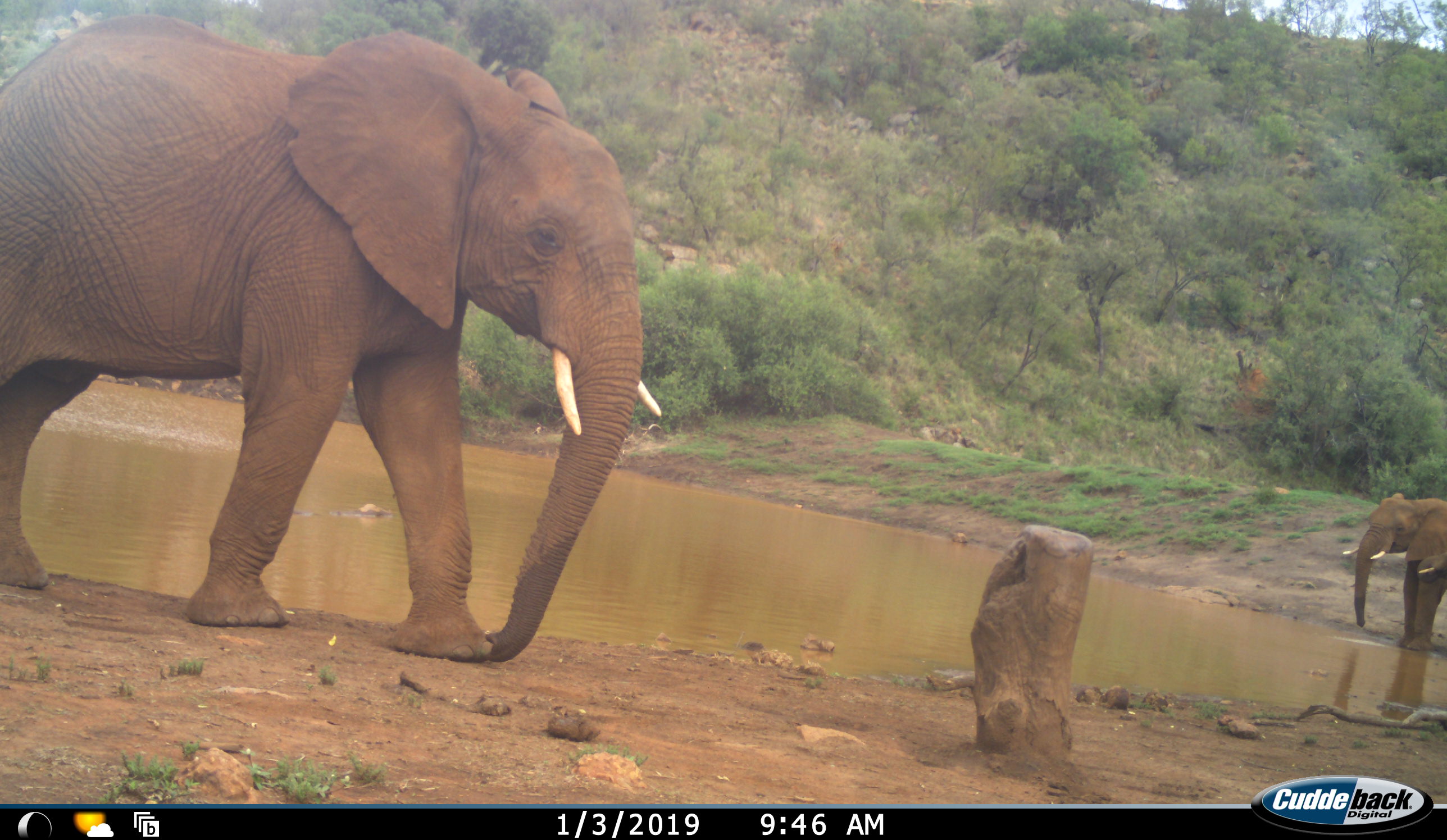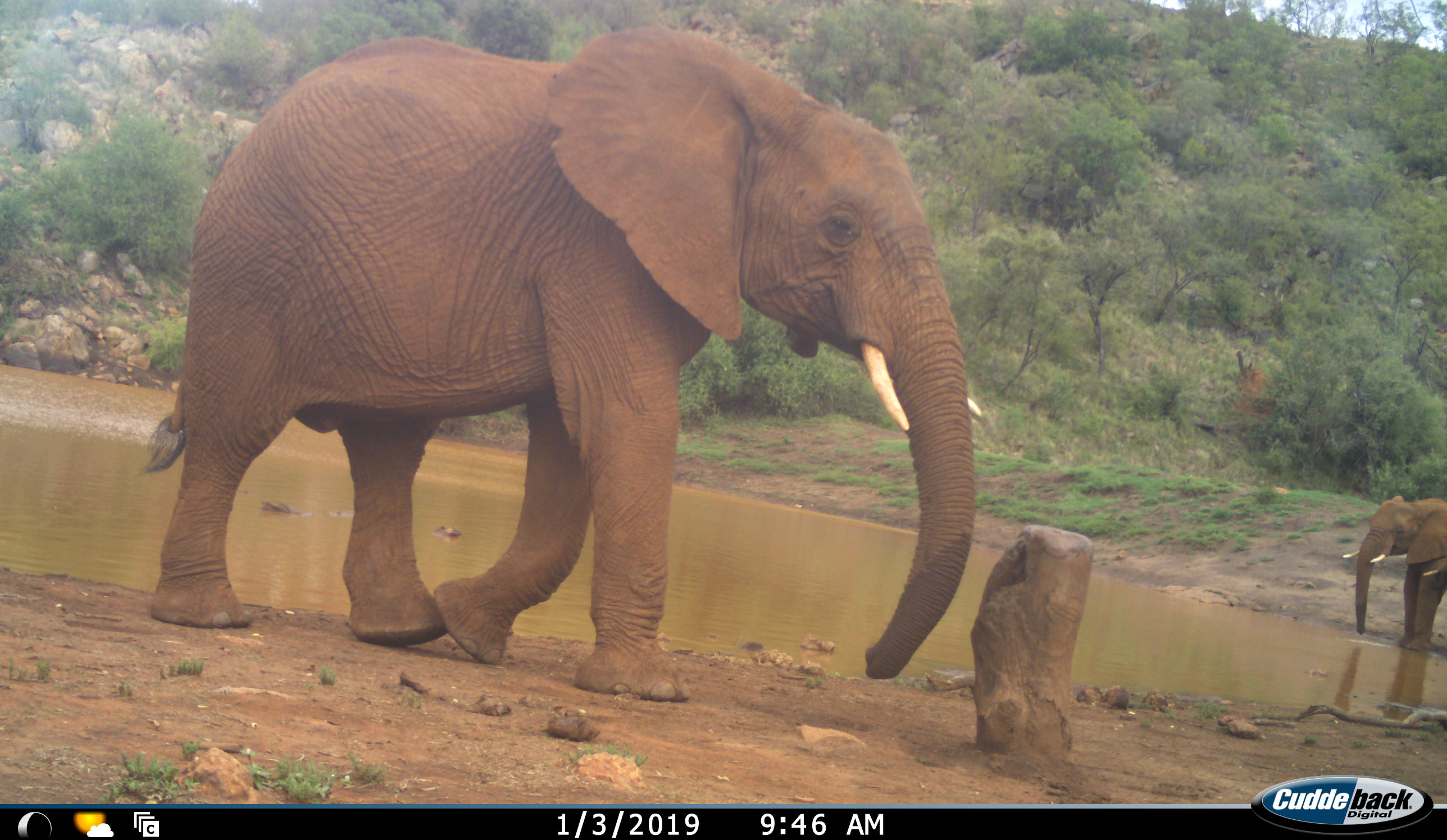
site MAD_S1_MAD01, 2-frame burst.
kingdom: Animalia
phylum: Chordata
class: Mammalia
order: Proboscidea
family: Elephantidae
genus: Loxodonta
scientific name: Loxodonta africana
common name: african bush elephant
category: elephant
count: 3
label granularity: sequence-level